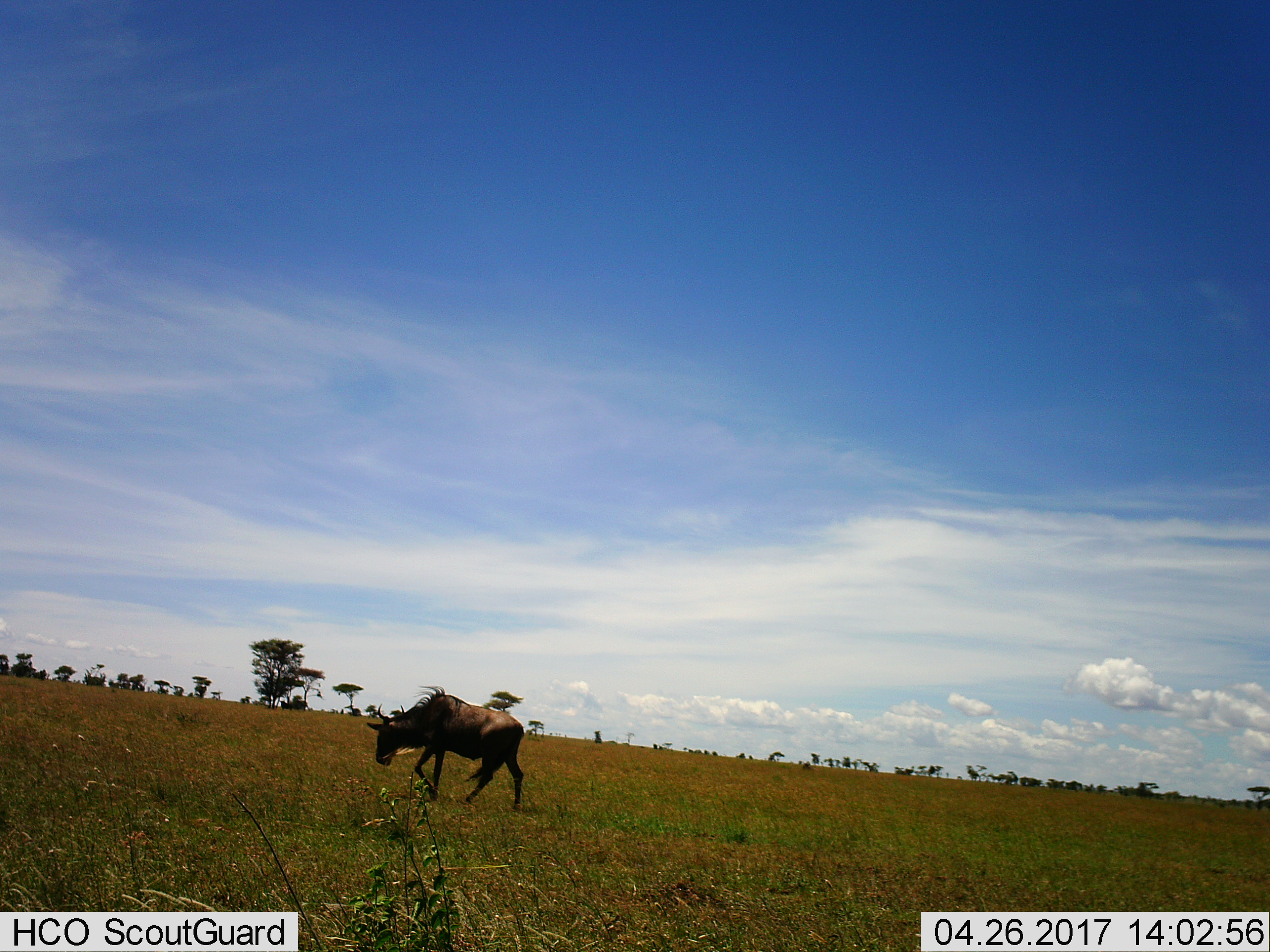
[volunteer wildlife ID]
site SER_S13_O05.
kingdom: Animalia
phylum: Chordata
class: Mammalia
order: Artiodactyla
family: Bovidae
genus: Connochaetes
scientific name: Connochaetes taurinus taurinus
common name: blue wildebeest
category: wildebeestblue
Wildebeestblue (blue wildebeest) (Connochaetes taurinus taurinus), count 1. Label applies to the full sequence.